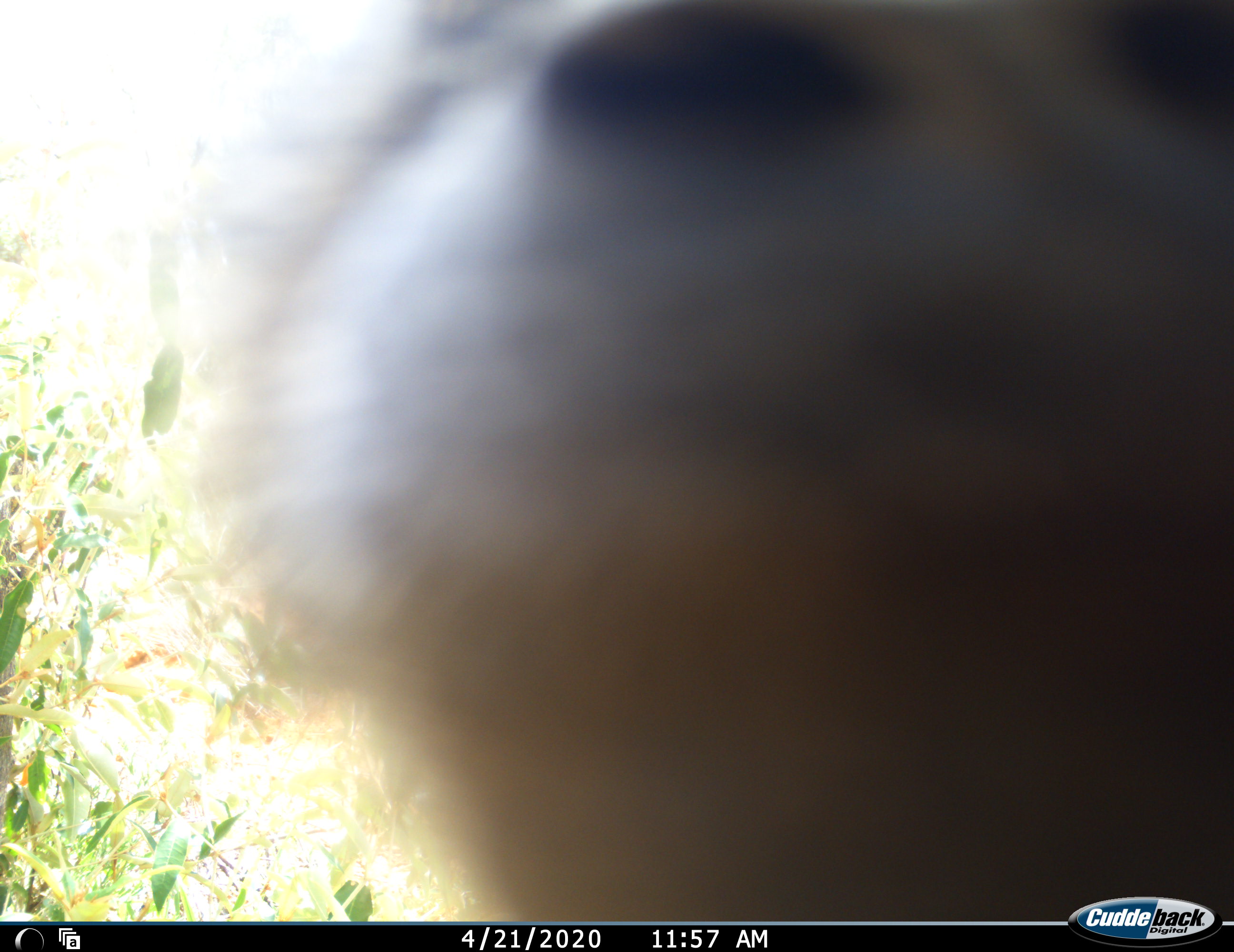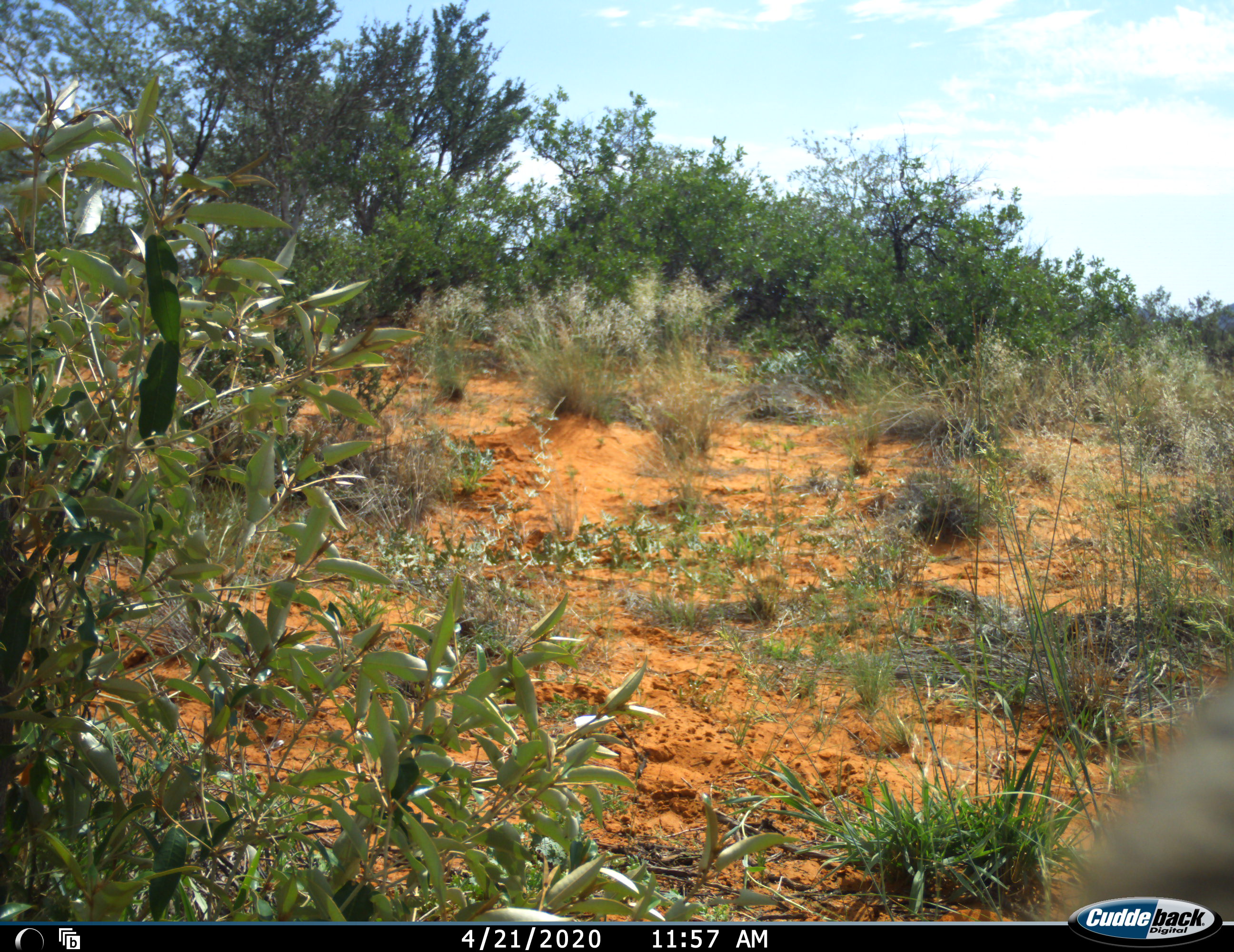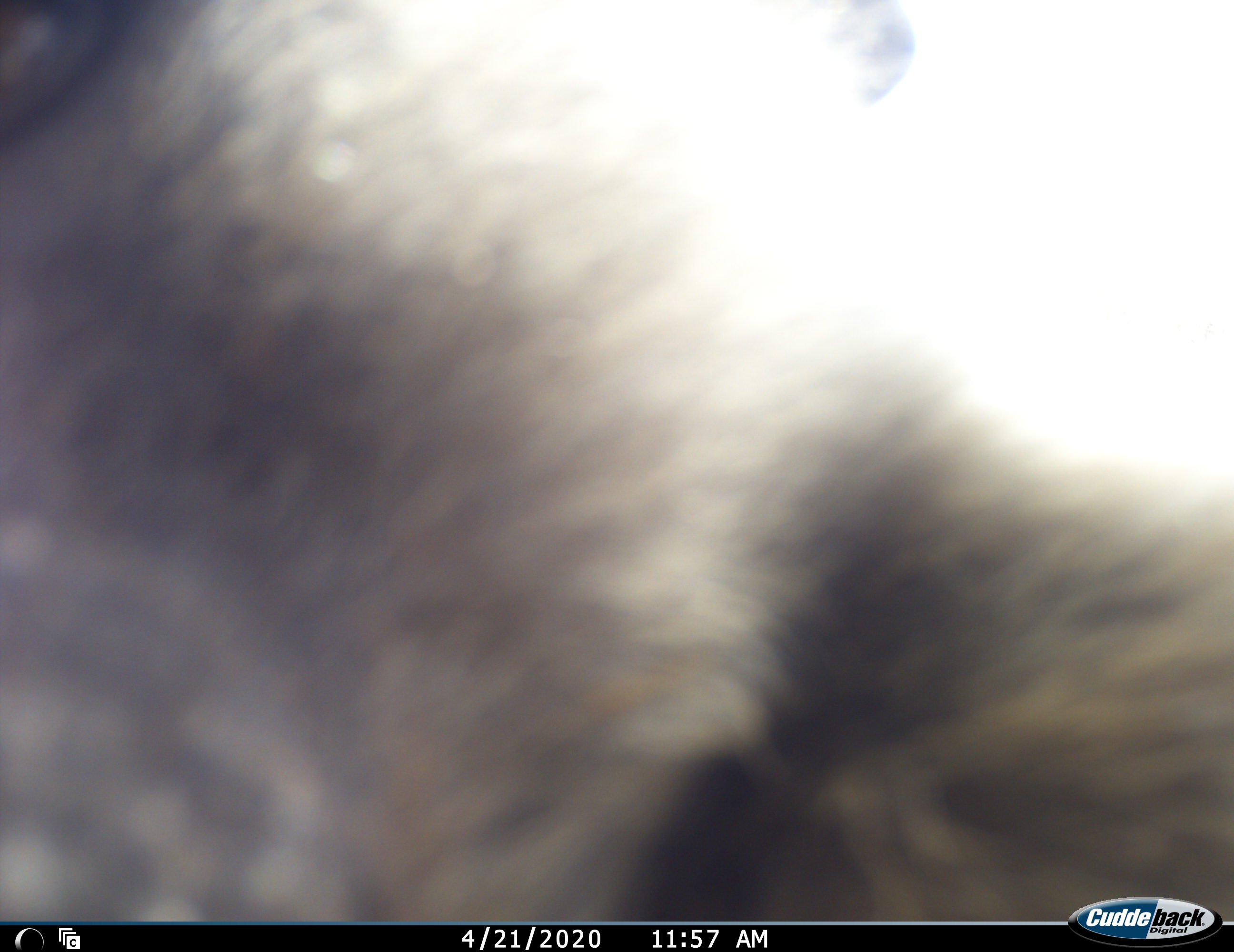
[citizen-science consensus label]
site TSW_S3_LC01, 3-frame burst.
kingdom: Animalia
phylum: Chordata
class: Mammalia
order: Primates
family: Cercopithecidae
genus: Papio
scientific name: Papio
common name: baboon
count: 1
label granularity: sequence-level